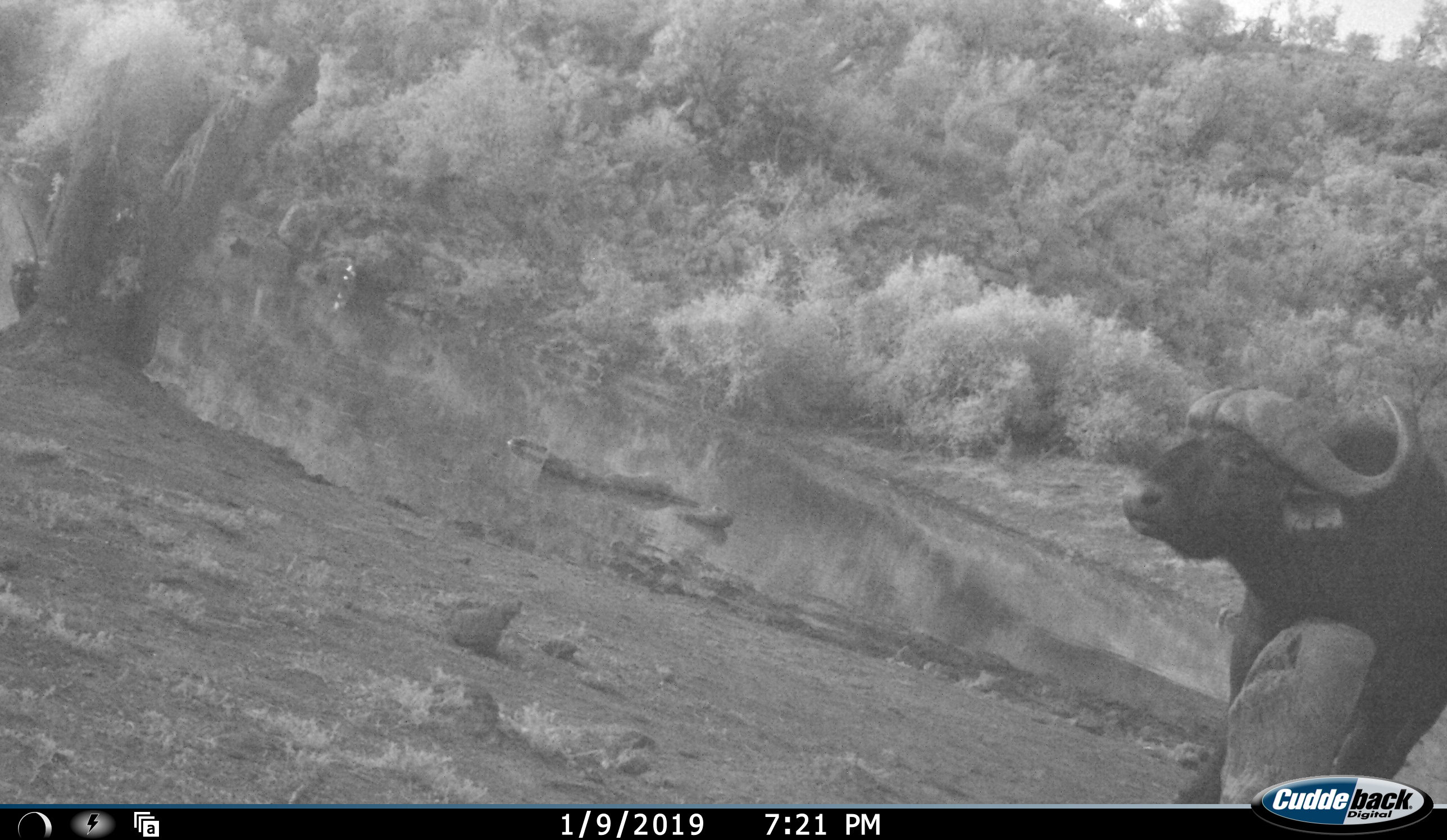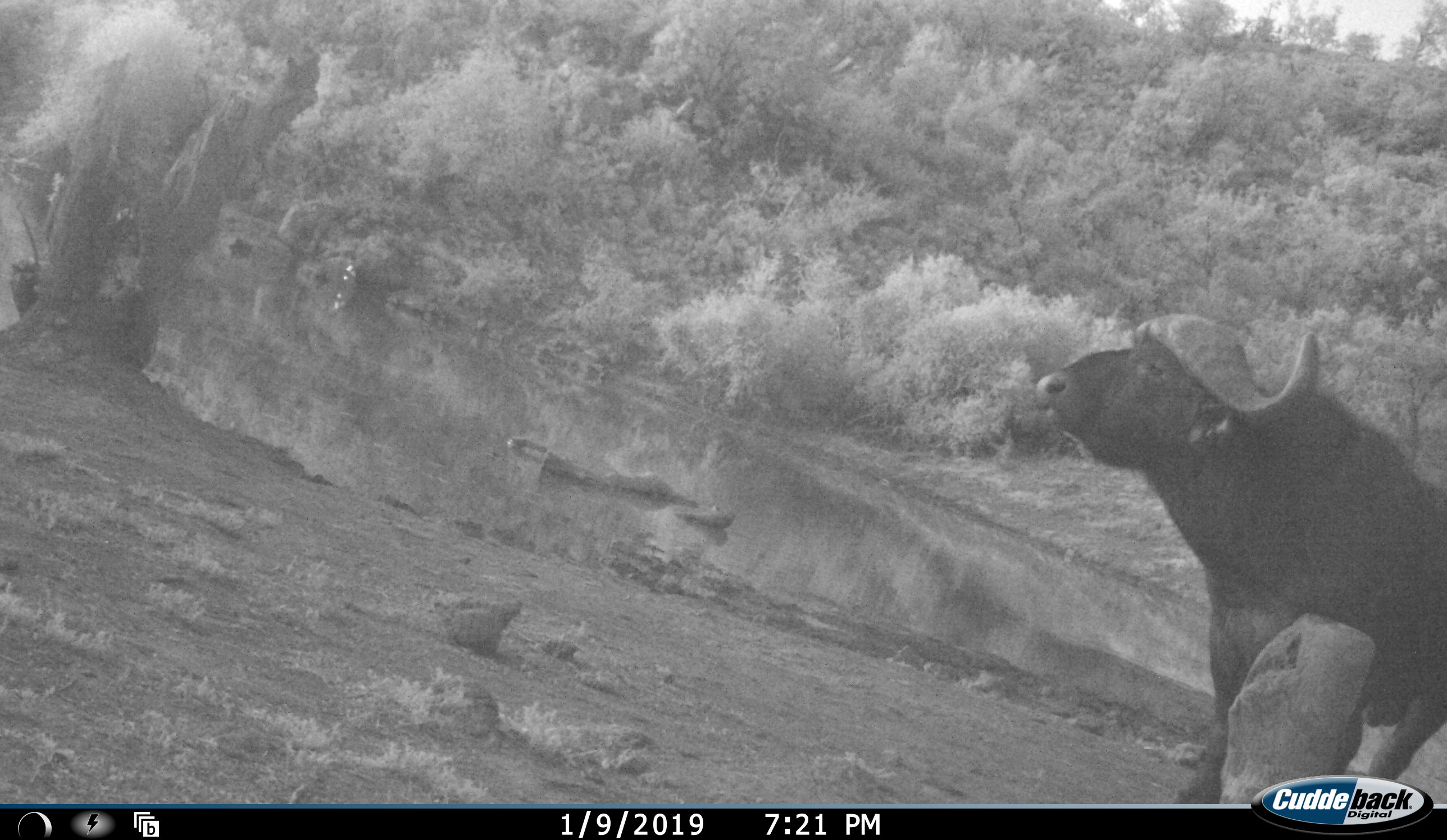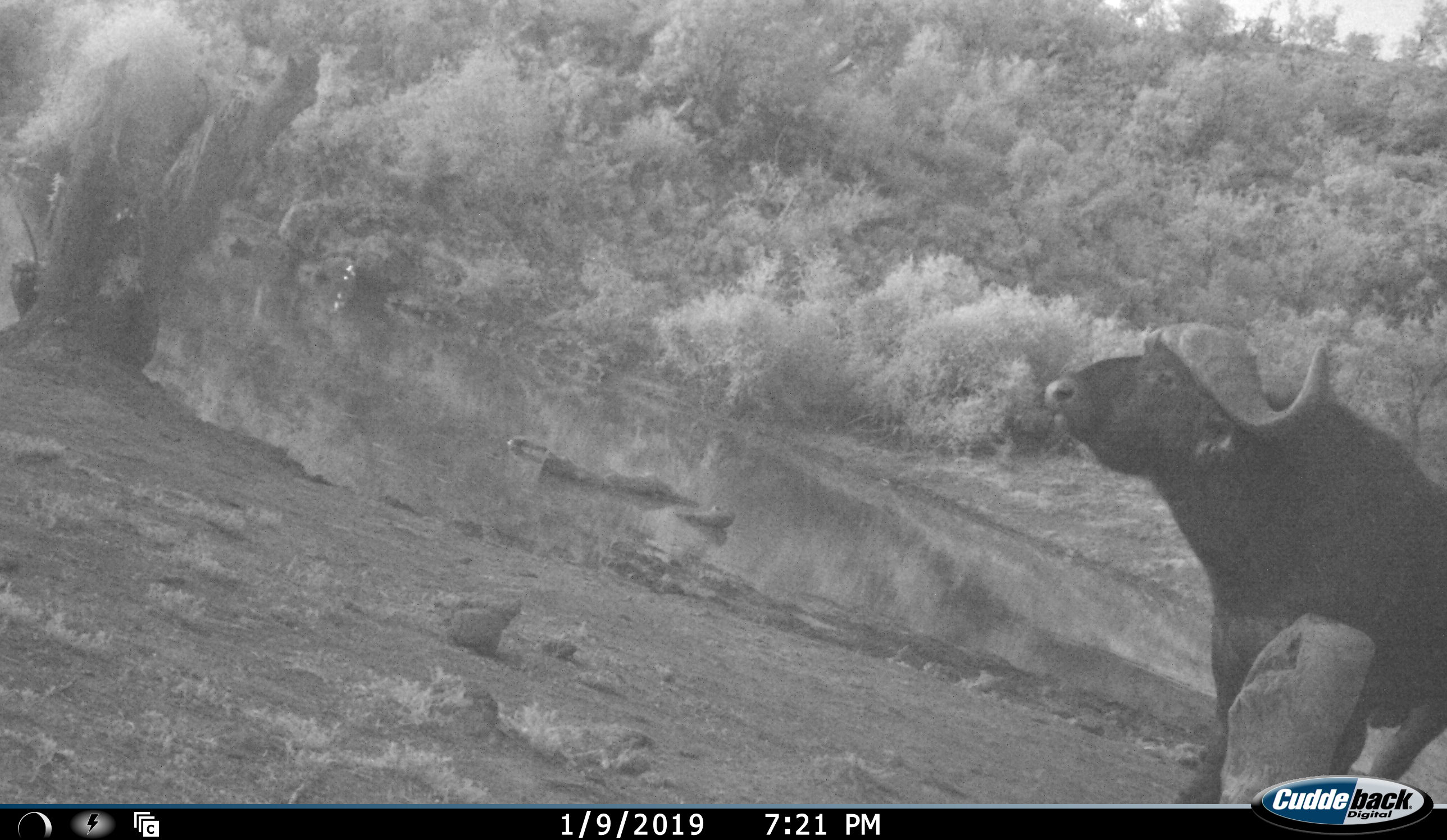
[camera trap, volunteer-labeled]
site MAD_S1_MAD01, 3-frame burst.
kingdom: Animalia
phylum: Chordata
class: Mammalia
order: Artiodactyla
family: Bovidae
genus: Syncerus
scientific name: Syncerus caffer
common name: african buffalo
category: buffalo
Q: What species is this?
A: Buffalo (african buffalo) (Syncerus caffer).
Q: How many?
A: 1.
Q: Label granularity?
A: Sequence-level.